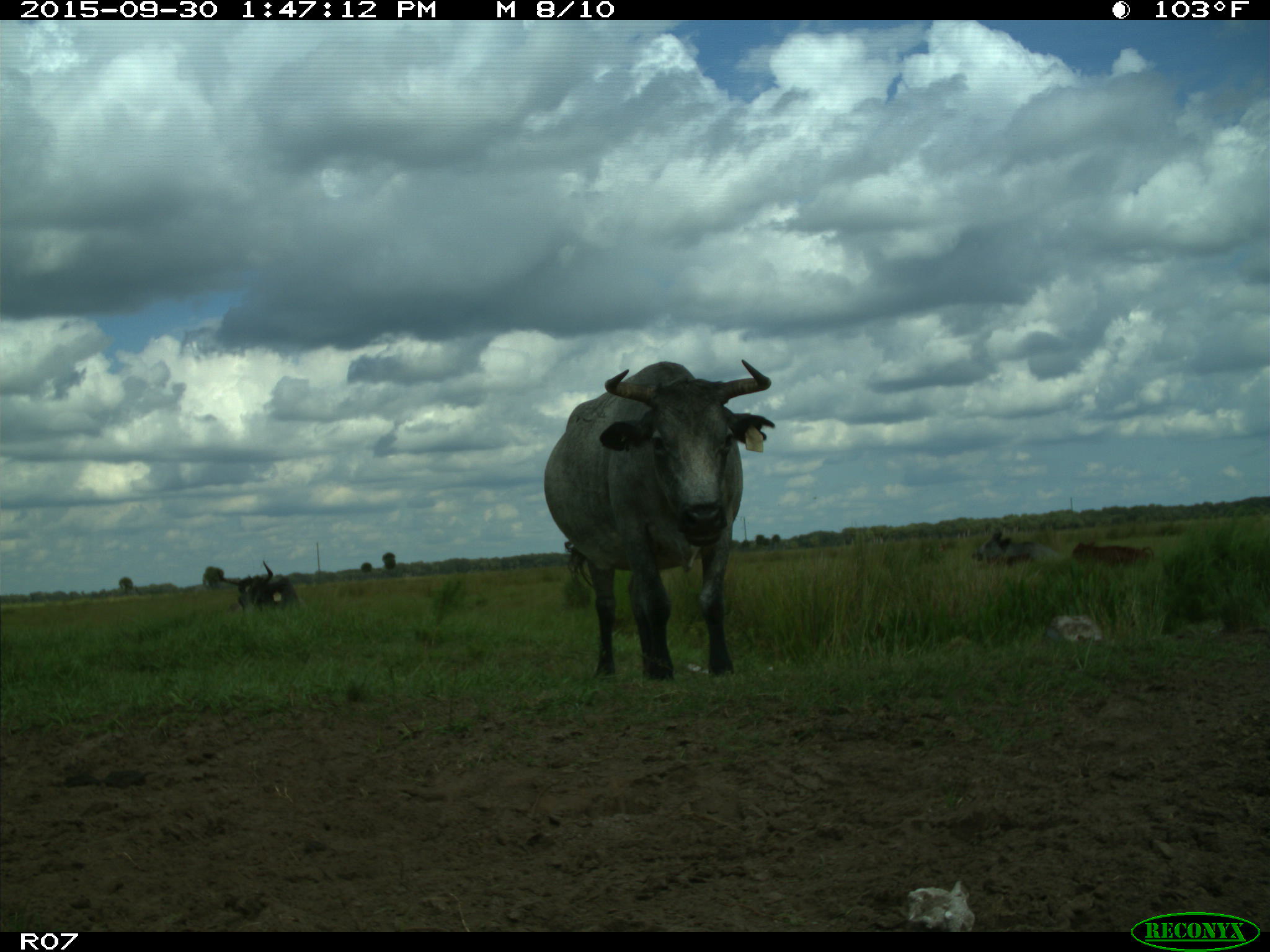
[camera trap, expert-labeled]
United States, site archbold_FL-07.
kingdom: Animalia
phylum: Chordata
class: Mammalia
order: Artiodactyla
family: Bovidae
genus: Bos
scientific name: Bos taurus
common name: domestic cow